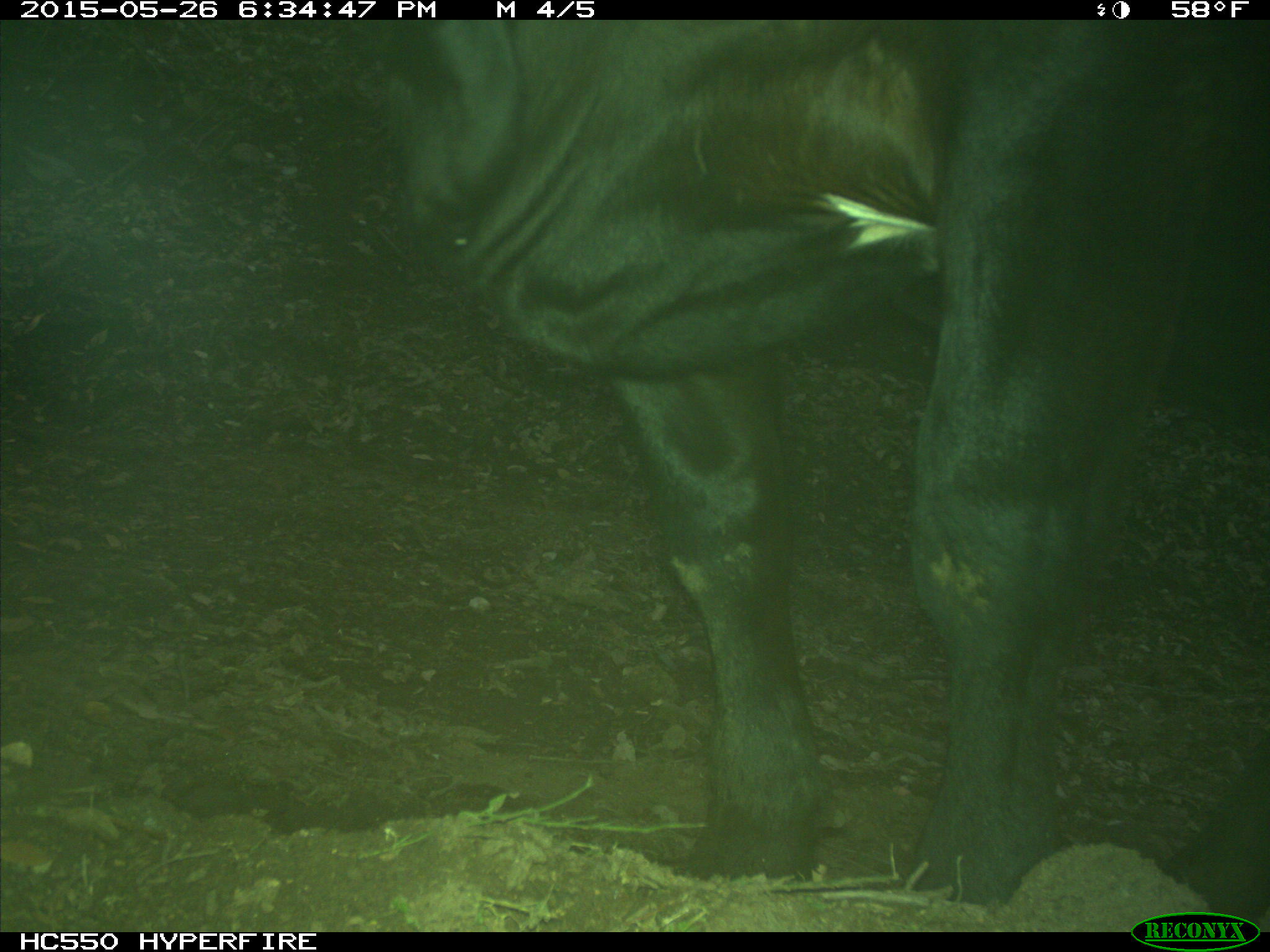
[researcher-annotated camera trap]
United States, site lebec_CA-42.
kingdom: Animalia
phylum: Chordata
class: Mammalia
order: Artiodactyla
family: Bovidae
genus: Bos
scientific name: Bos taurus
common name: domestic cow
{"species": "Bos taurus (domestic cow)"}